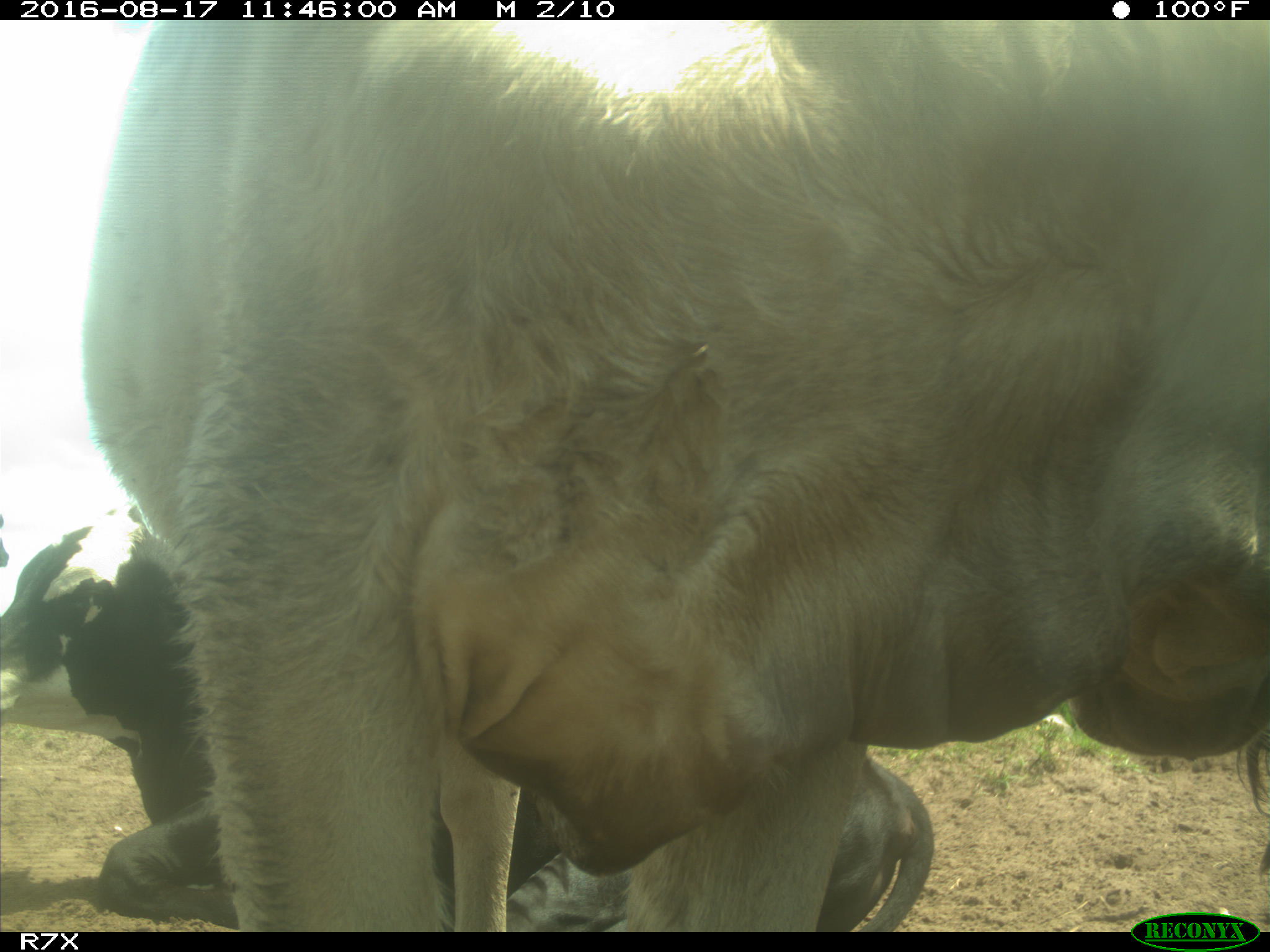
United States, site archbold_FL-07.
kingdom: Animalia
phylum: Chordata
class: Mammalia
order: Artiodactyla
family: Bovidae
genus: Bos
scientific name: Bos taurus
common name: domestic cow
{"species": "Bos taurus (domestic cow)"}